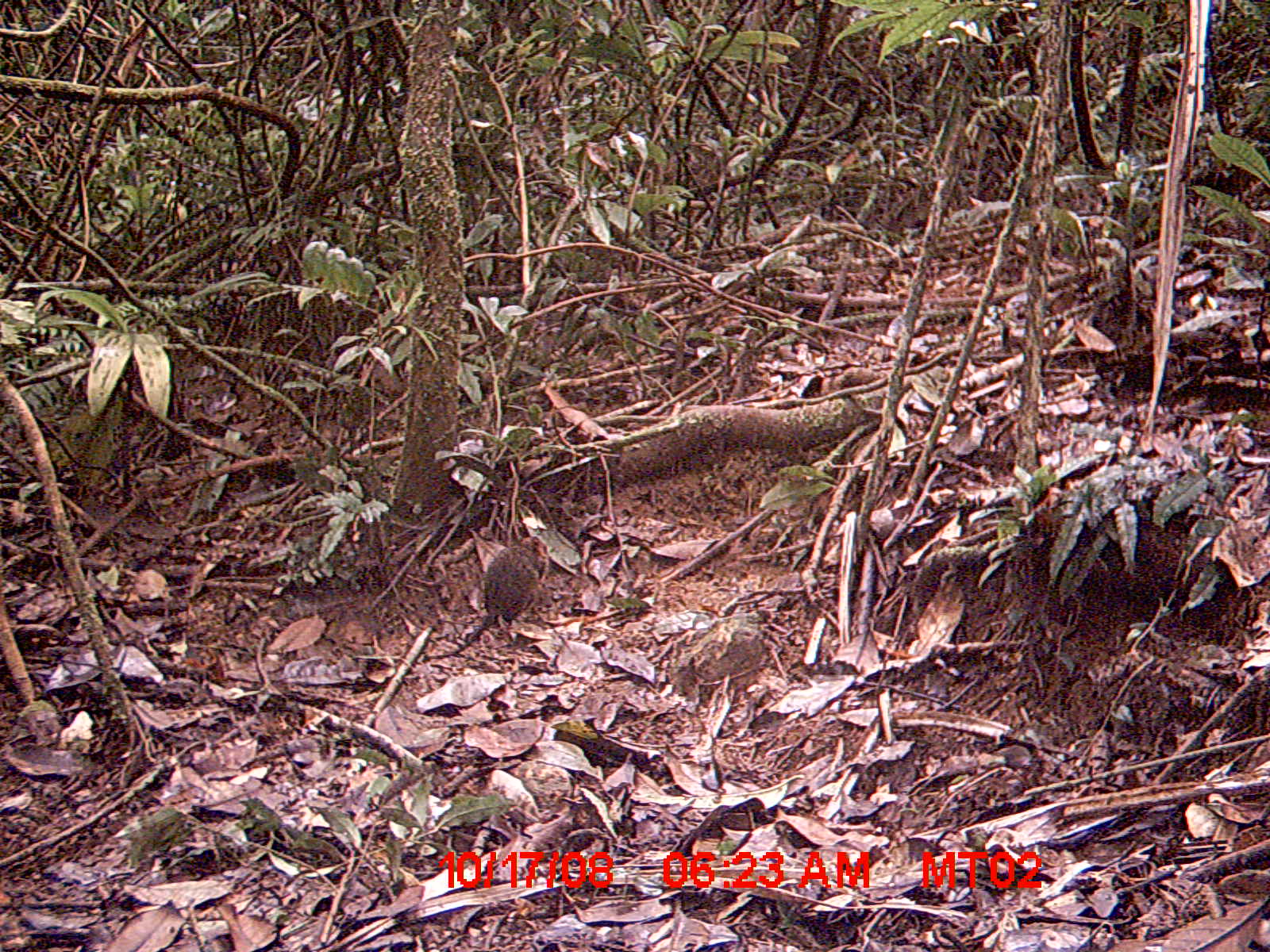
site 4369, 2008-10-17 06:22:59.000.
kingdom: Animalia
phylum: Chordata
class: Mammalia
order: Rodentia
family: Nesomyidae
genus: Nesomys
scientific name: Nesomys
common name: nesomys rodents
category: nesomys sp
Nesomys sp (nesomys rodents) (Nesomys), count 1.